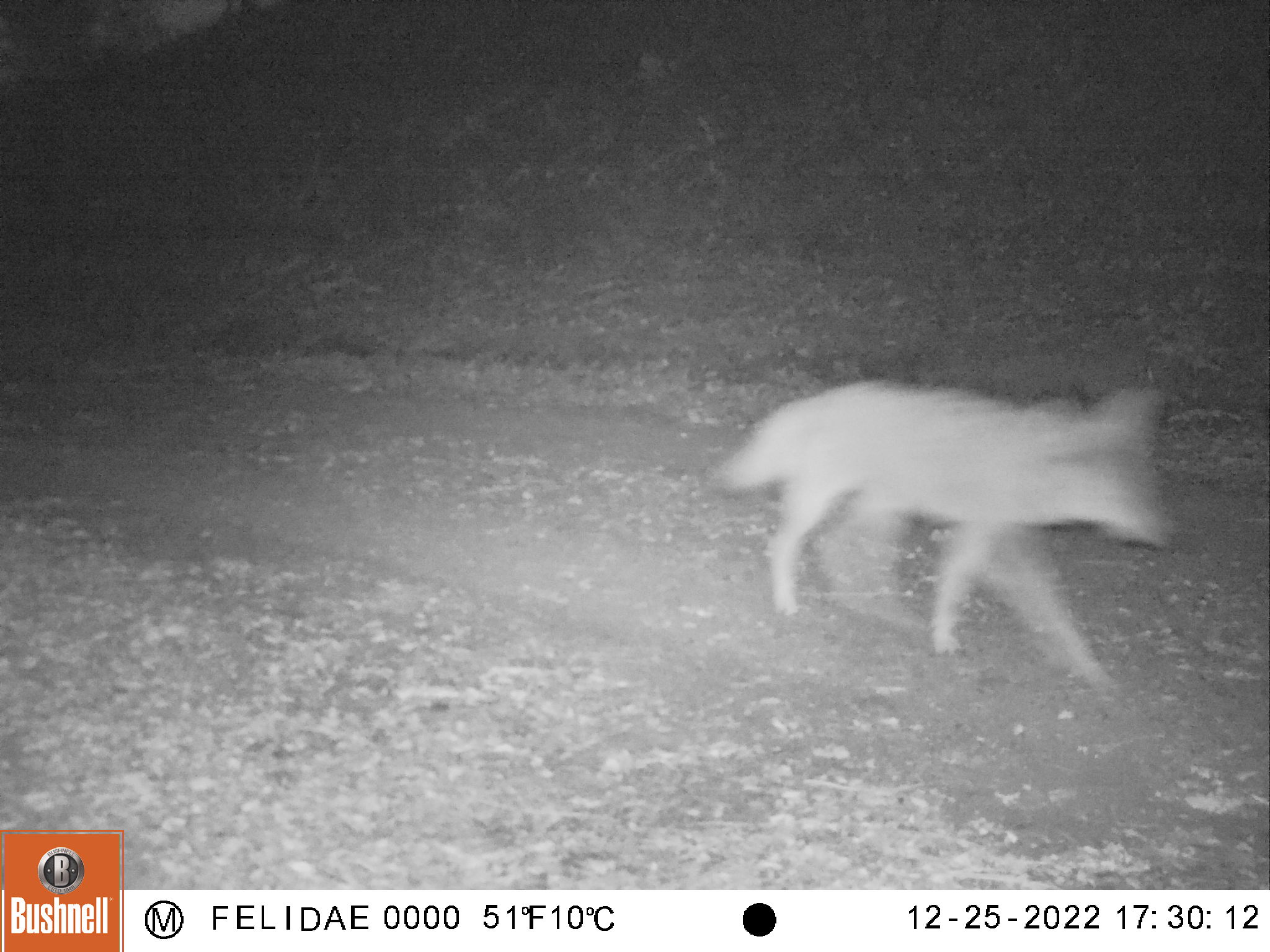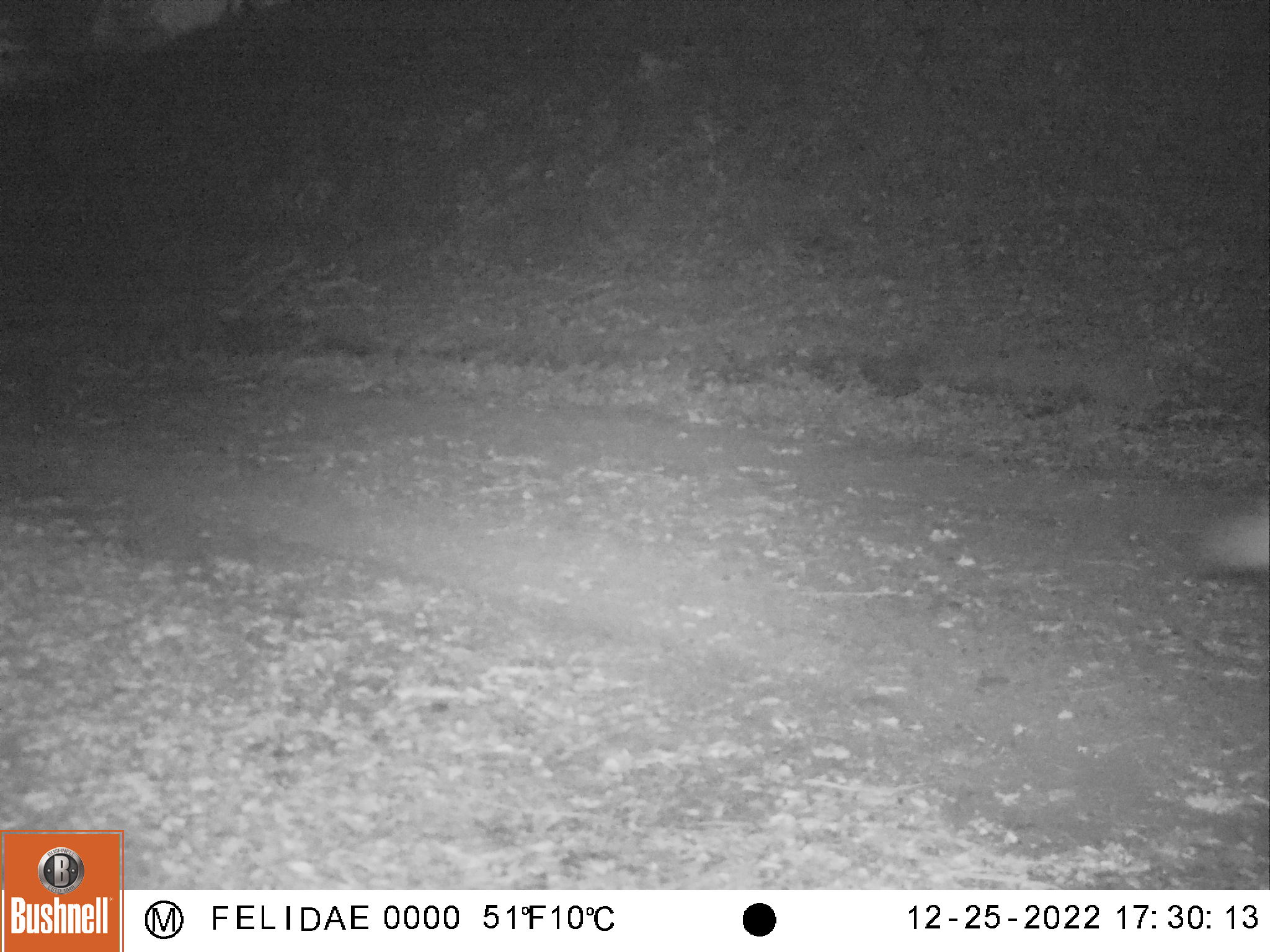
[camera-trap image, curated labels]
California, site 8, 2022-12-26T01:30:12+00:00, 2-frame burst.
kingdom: Animalia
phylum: Chordata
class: Mammalia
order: Carnivora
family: Canidae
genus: Canis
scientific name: Canis latrans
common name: coyote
Coyote (Canis latrans).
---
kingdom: Animalia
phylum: Chordata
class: Mammalia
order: Carnivora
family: Canidae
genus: Urocyon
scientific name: Urocyon cinereoargenteus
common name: gray fox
Gray fox (Urocyon cinereoargenteus).